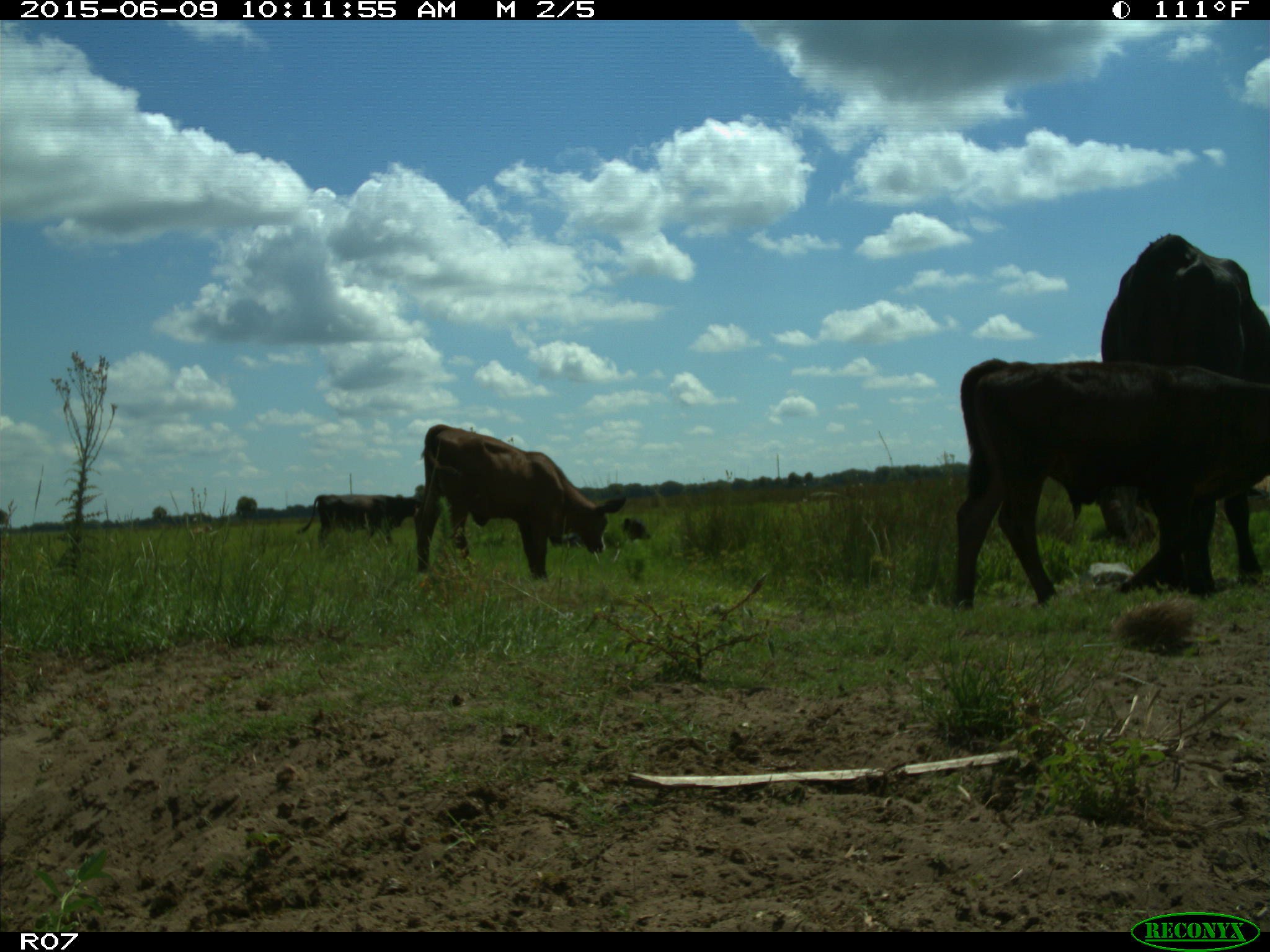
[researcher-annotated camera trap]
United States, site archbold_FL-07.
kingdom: Animalia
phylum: Chordata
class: Mammalia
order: Artiodactyla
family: Bovidae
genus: Bos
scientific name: Bos taurus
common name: domestic cow